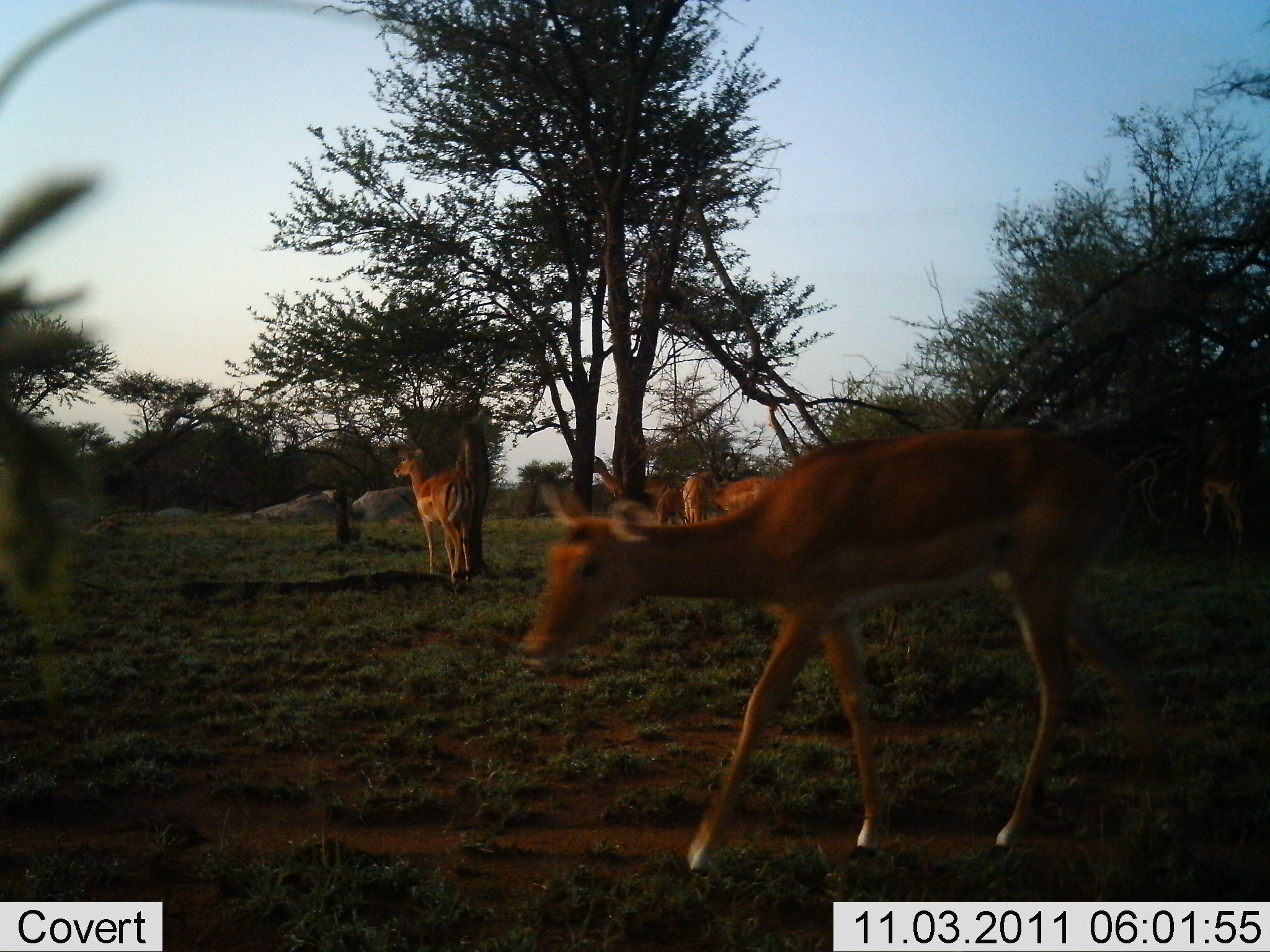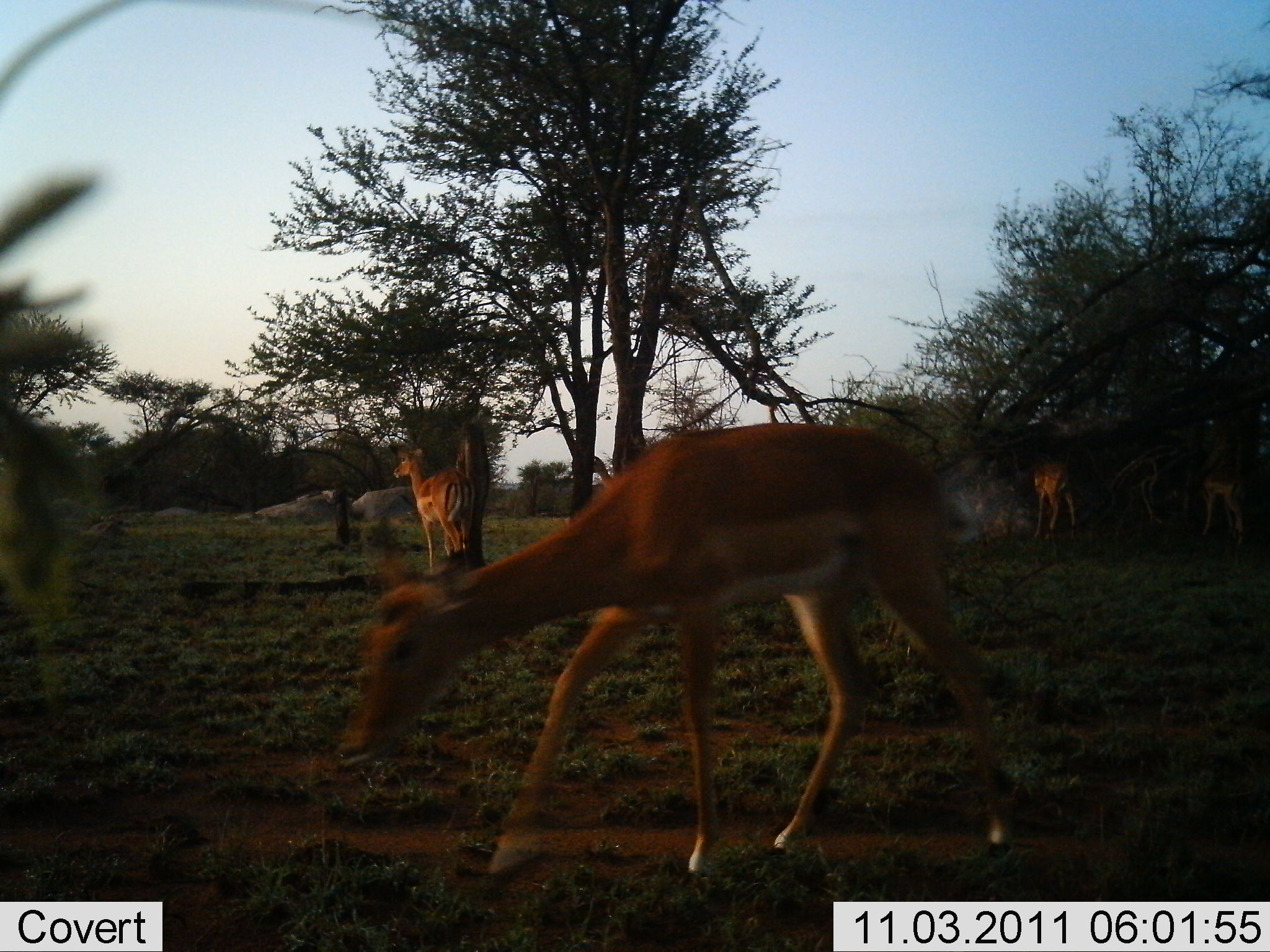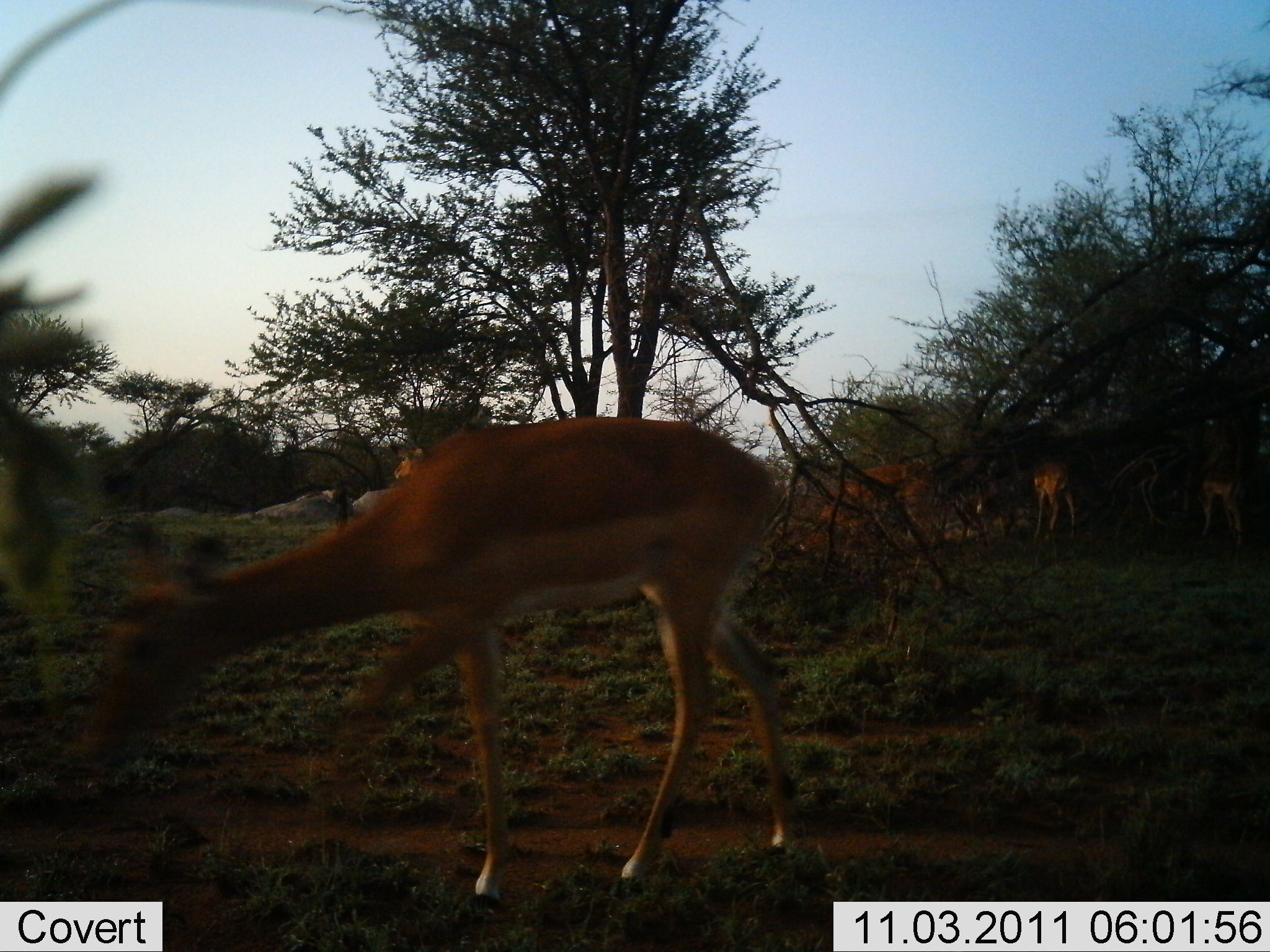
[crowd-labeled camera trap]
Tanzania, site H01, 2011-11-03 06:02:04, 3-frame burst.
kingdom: Animalia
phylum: Chordata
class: Mammalia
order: Artiodactyla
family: Bovidae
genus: Nanger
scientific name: Nanger granti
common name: grant's gazelle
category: gazellegrants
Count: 7.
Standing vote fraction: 90%.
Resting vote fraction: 0%.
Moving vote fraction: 80%.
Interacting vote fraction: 0%.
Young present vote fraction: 20%.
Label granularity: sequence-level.